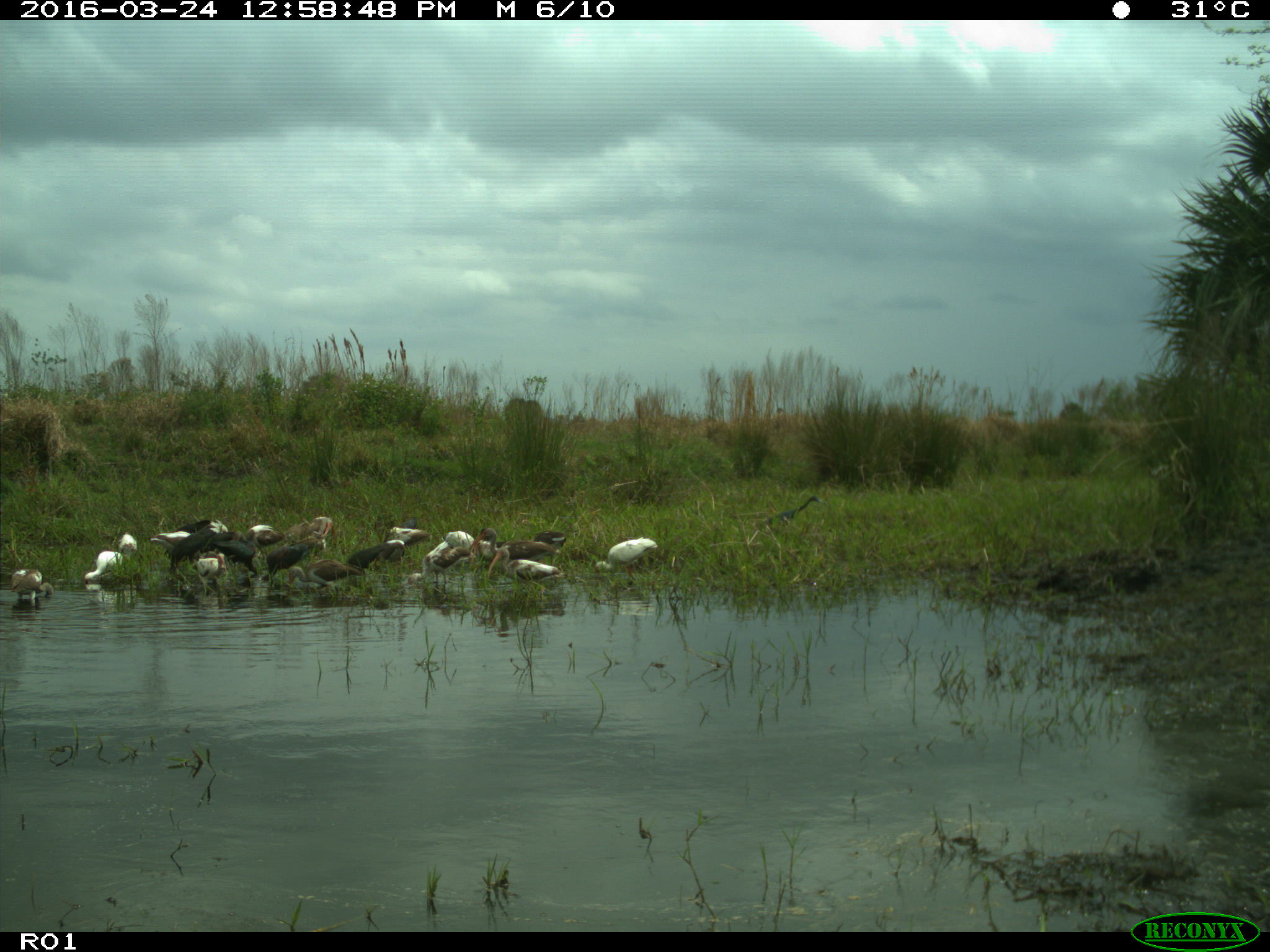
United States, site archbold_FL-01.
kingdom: Animalia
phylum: Chordata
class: Aves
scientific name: Aves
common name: birds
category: unidentified bird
Unidentified bird (birds) (Aves).